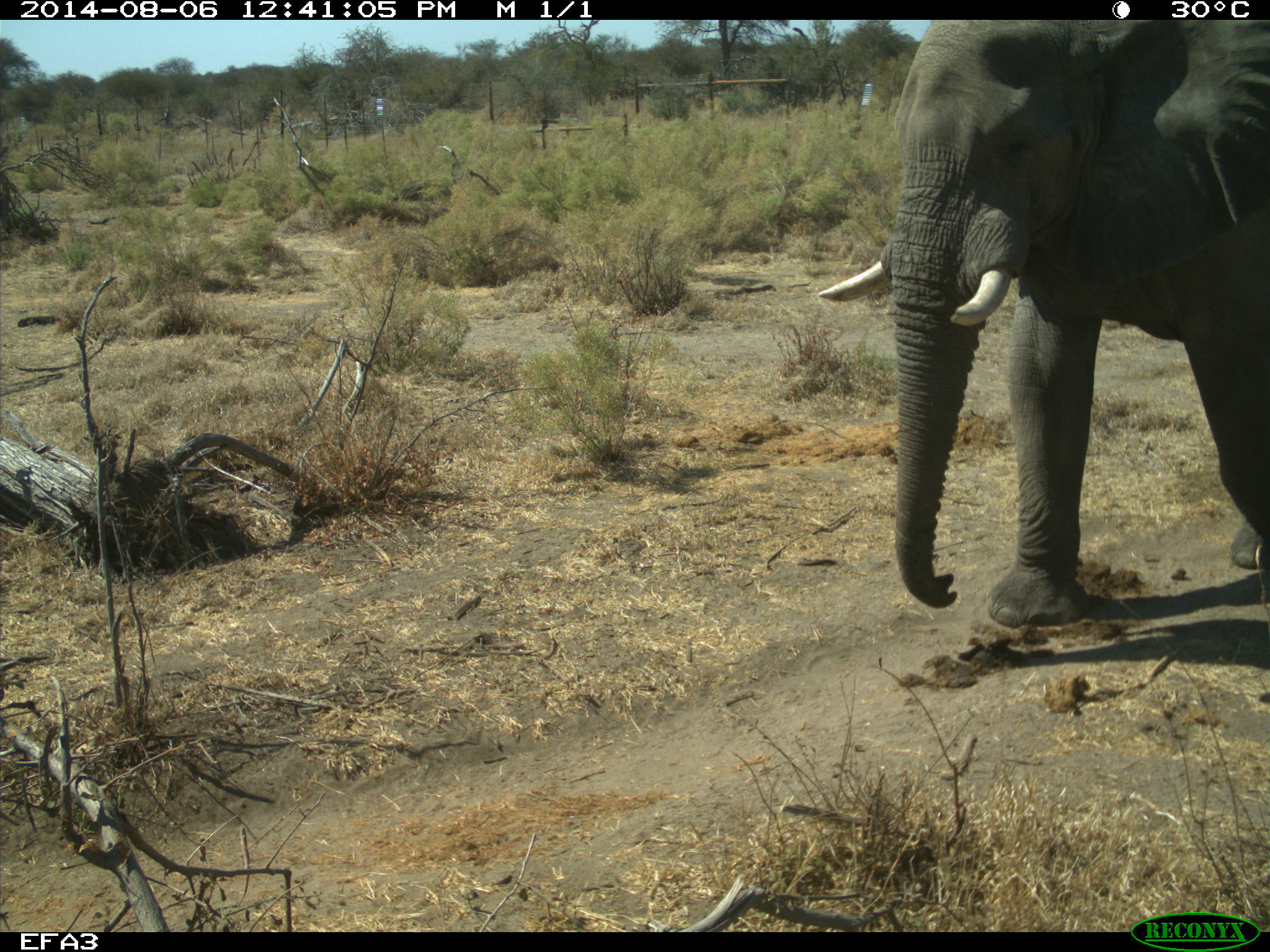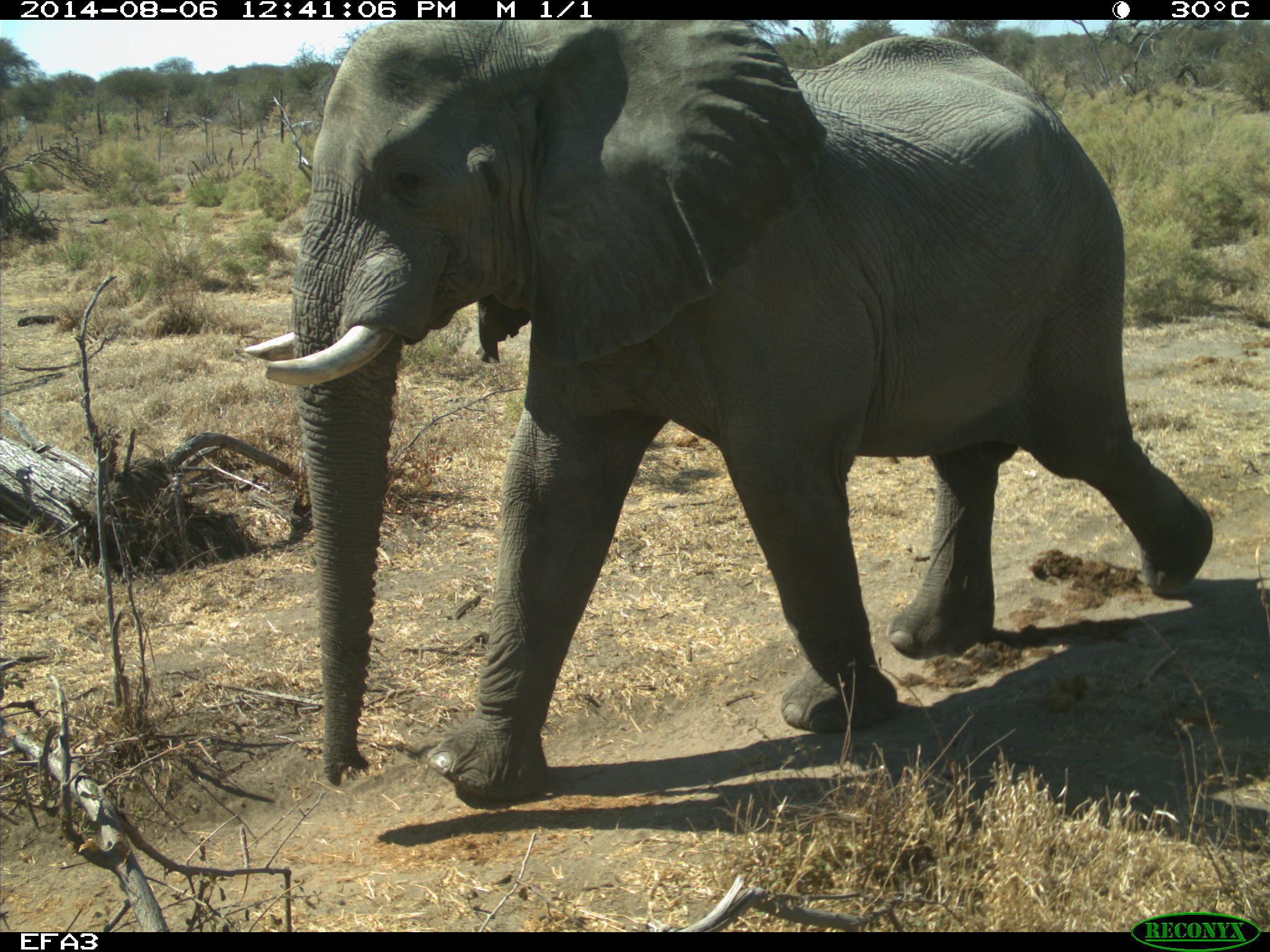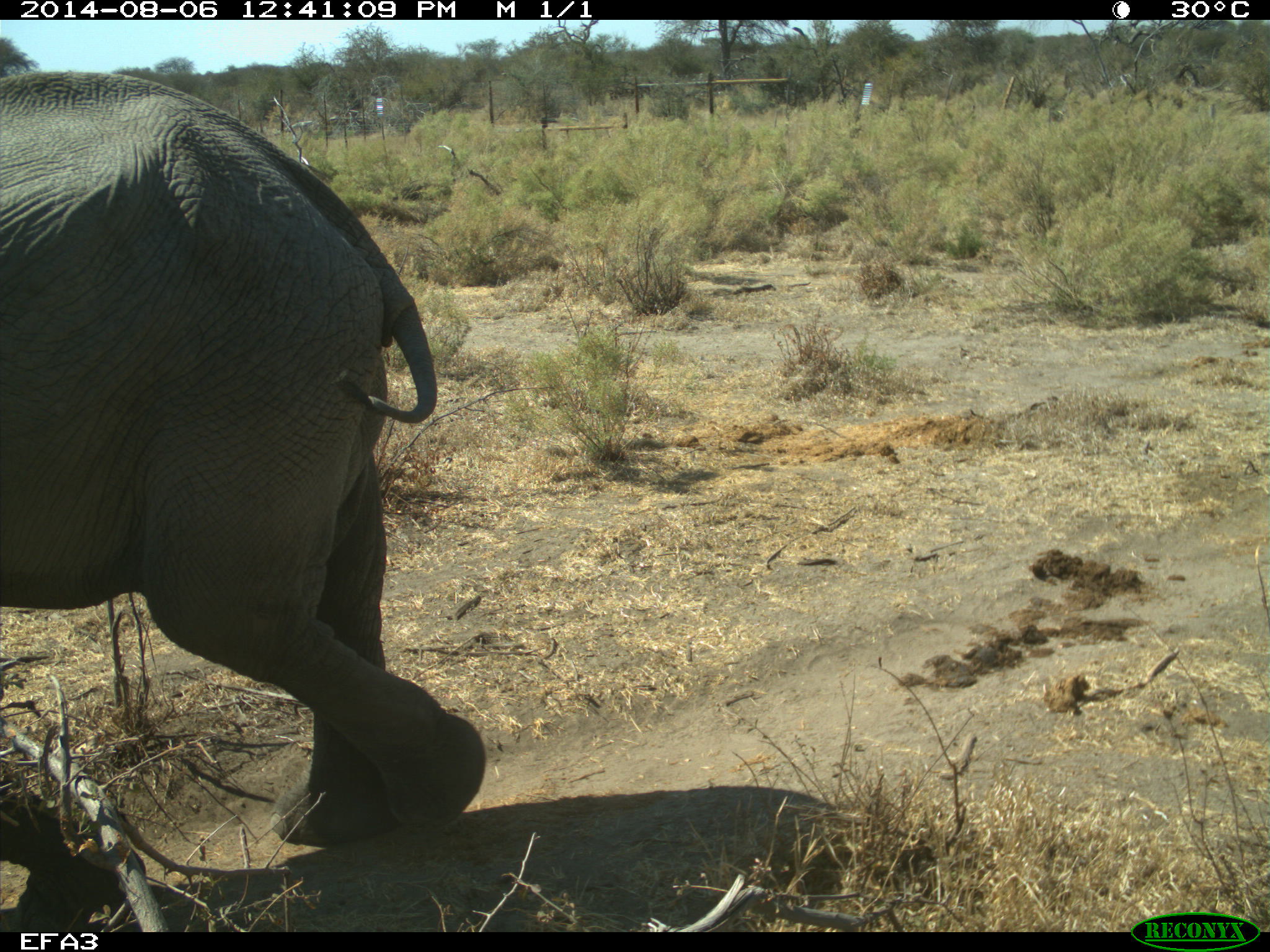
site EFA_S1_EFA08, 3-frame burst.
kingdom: Animalia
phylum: Chordata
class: Mammalia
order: Proboscidea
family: Elephantidae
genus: Loxodonta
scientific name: Loxodonta africana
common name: african bush elephant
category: elephant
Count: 1.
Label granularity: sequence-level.